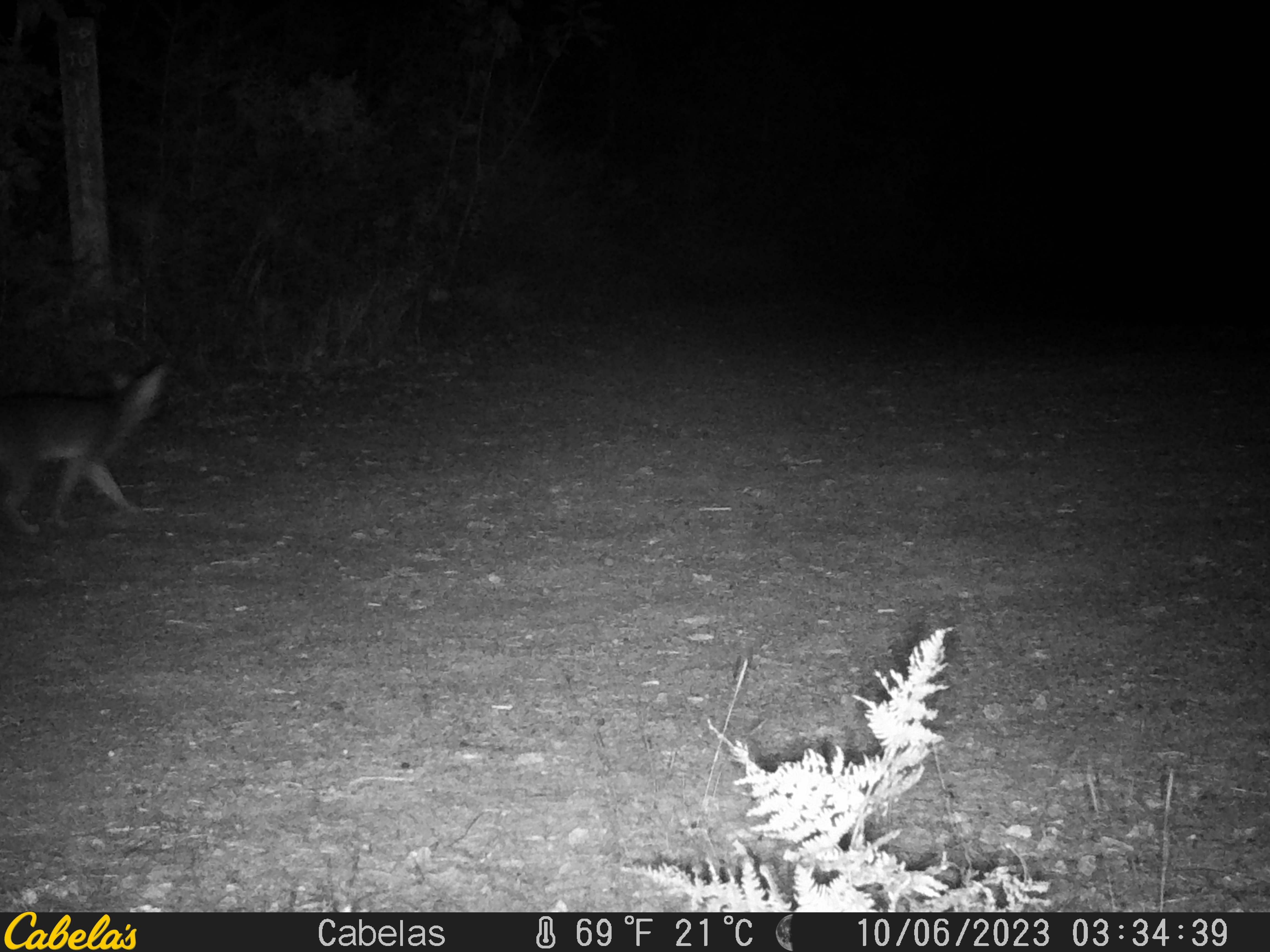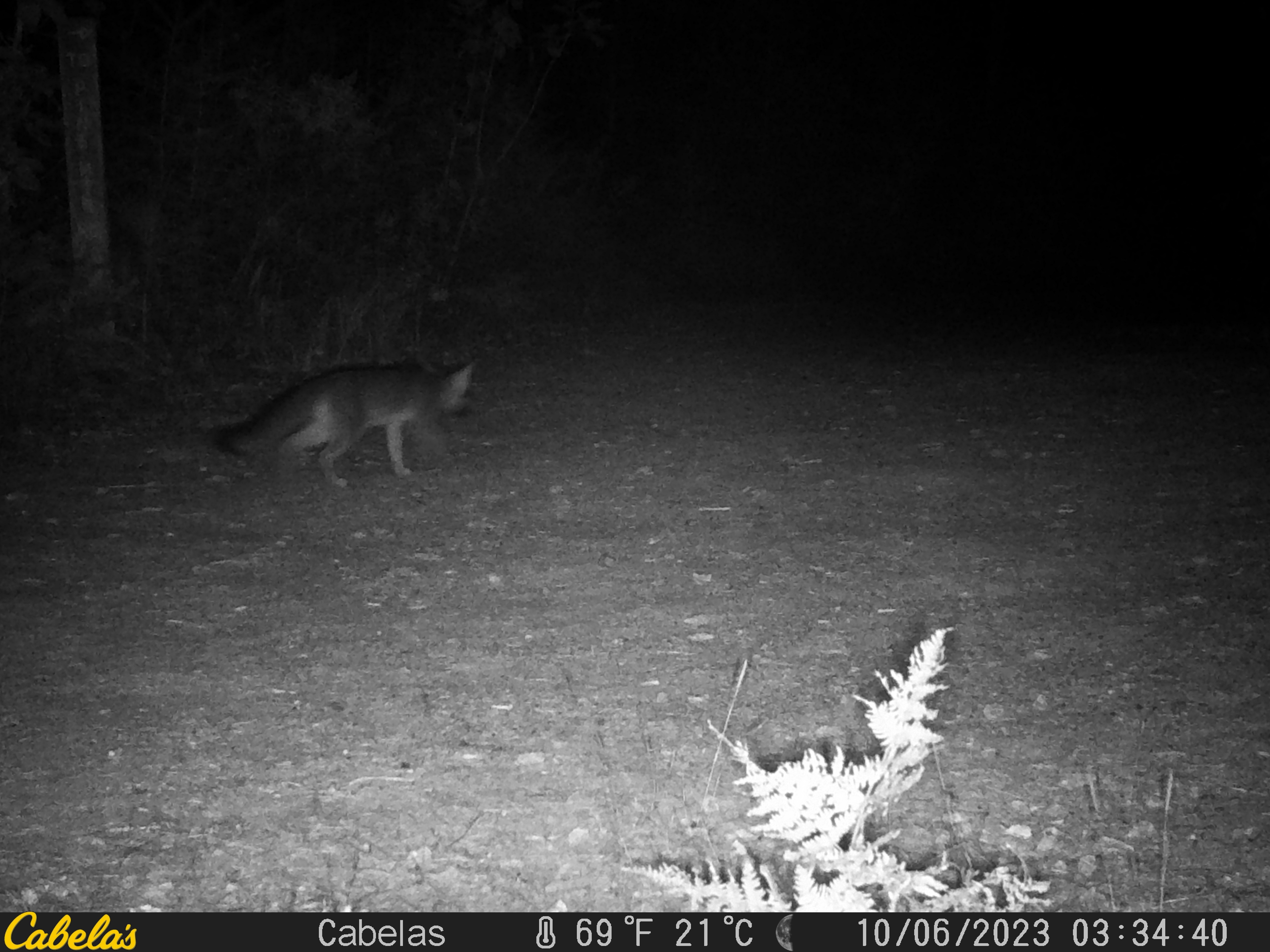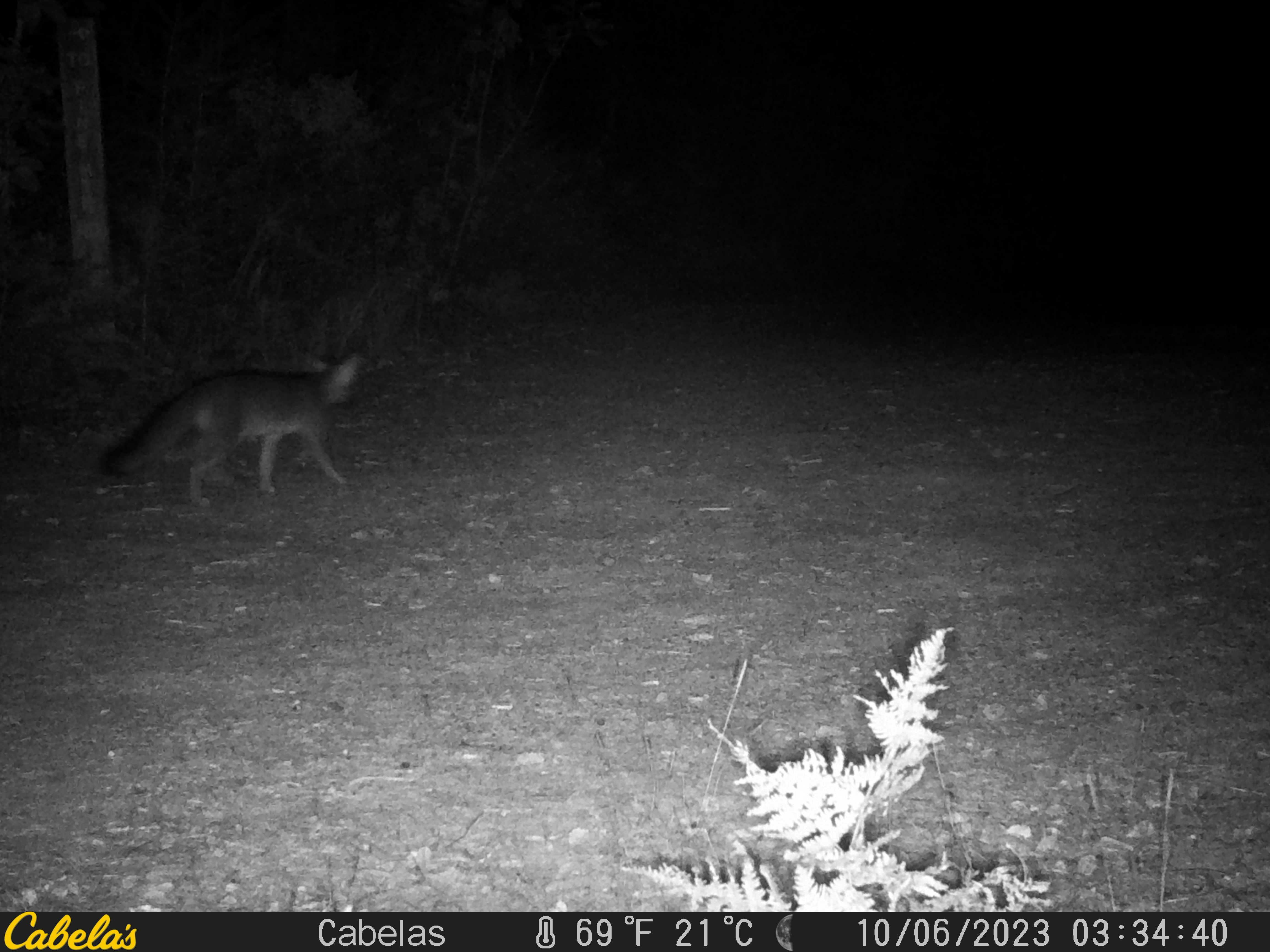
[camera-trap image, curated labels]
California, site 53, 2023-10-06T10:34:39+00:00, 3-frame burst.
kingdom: Animalia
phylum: Chordata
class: Mammalia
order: Carnivora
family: Canidae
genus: Urocyon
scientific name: Urocyon cinereoargenteus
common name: gray fox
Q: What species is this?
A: Gray fox (Urocyon cinereoargenteus).